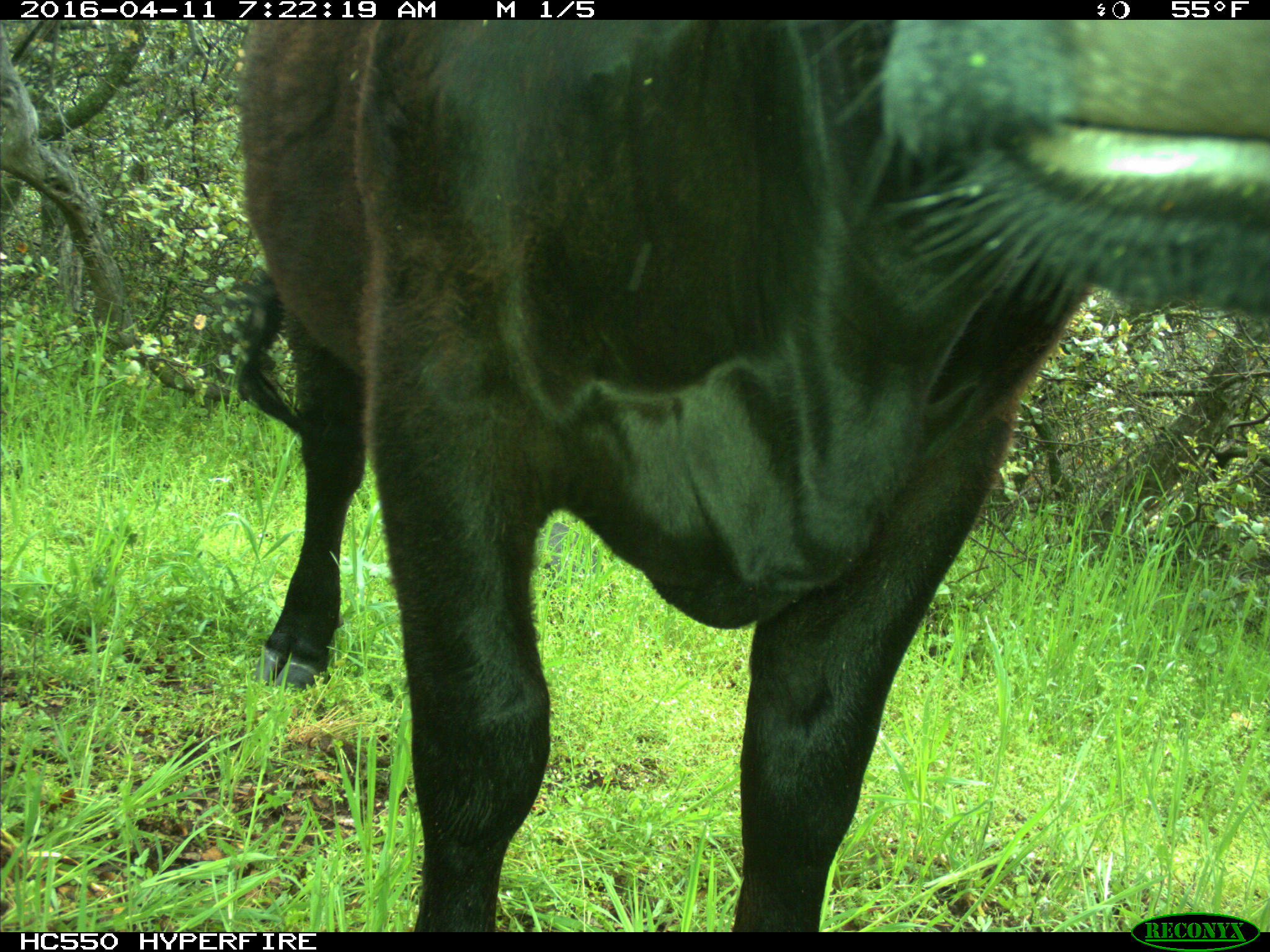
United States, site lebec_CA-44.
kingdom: Animalia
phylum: Chordata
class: Mammalia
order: Artiodactyla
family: Bovidae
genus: Bos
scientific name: Bos taurus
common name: domestic cow